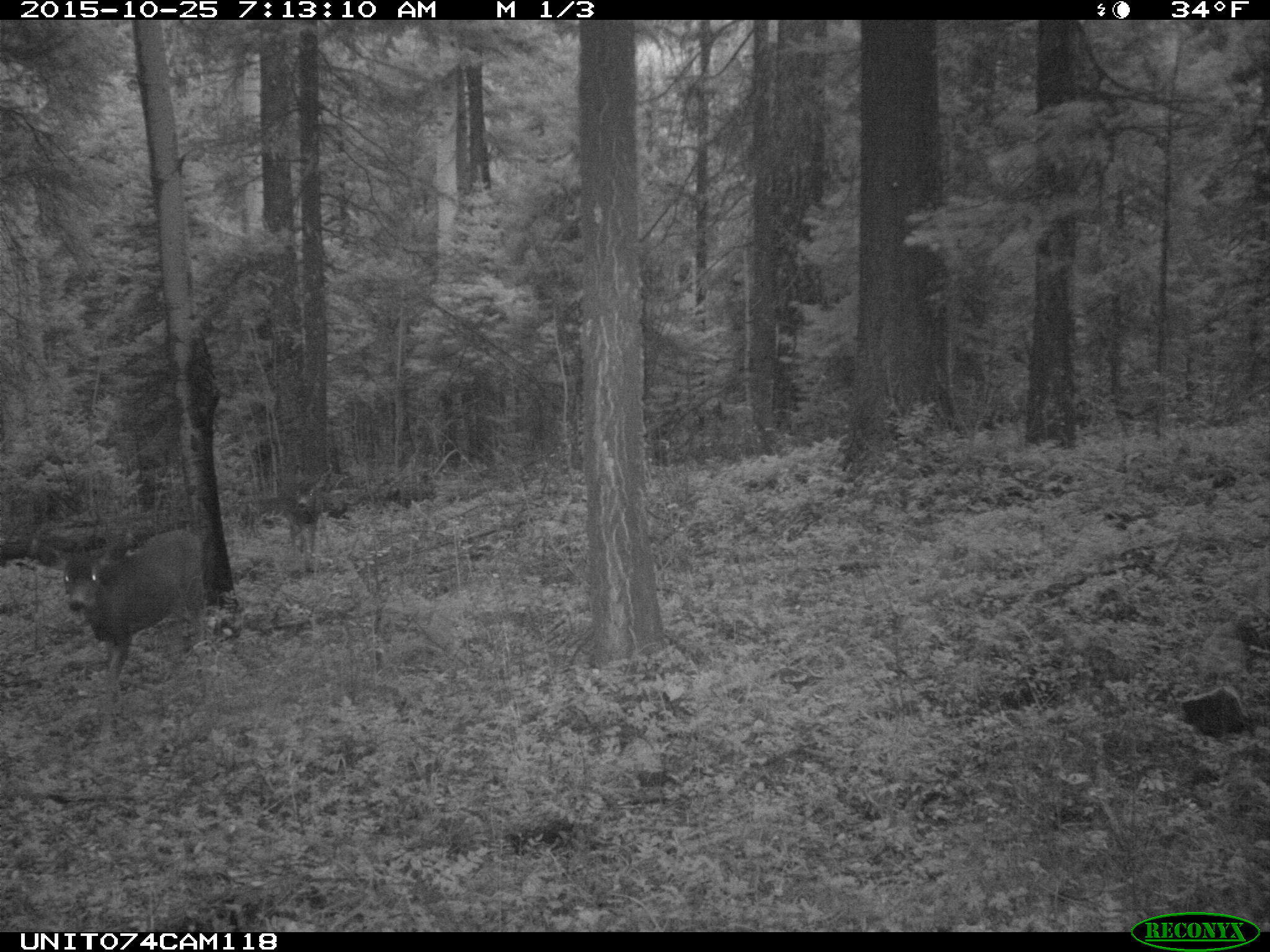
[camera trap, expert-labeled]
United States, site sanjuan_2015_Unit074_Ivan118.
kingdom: Animalia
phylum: Chordata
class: Mammalia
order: Artiodactyla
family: Cervidae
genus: Odocoileus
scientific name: Odocoileus hemionus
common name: mule deer